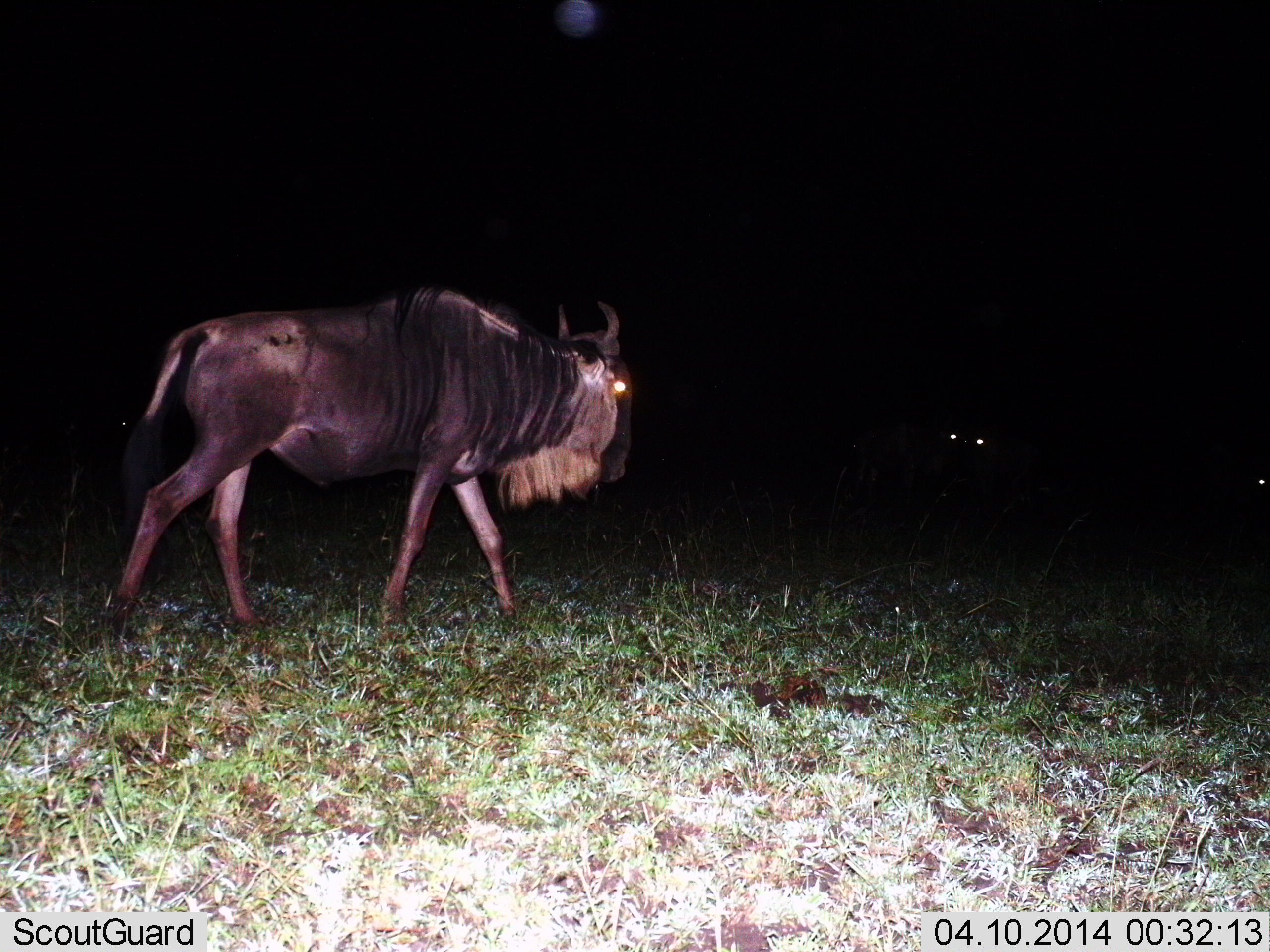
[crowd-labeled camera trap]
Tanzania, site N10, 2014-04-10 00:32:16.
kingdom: Animalia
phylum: Chordata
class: Mammalia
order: Artiodactyla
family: Bovidae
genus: Connochaetes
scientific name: Connochaetes taurinus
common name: blue wildebeest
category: wildebeest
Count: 2.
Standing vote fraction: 50%.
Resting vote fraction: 0%.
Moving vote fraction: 80%.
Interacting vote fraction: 0%.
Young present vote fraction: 0%.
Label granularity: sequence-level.